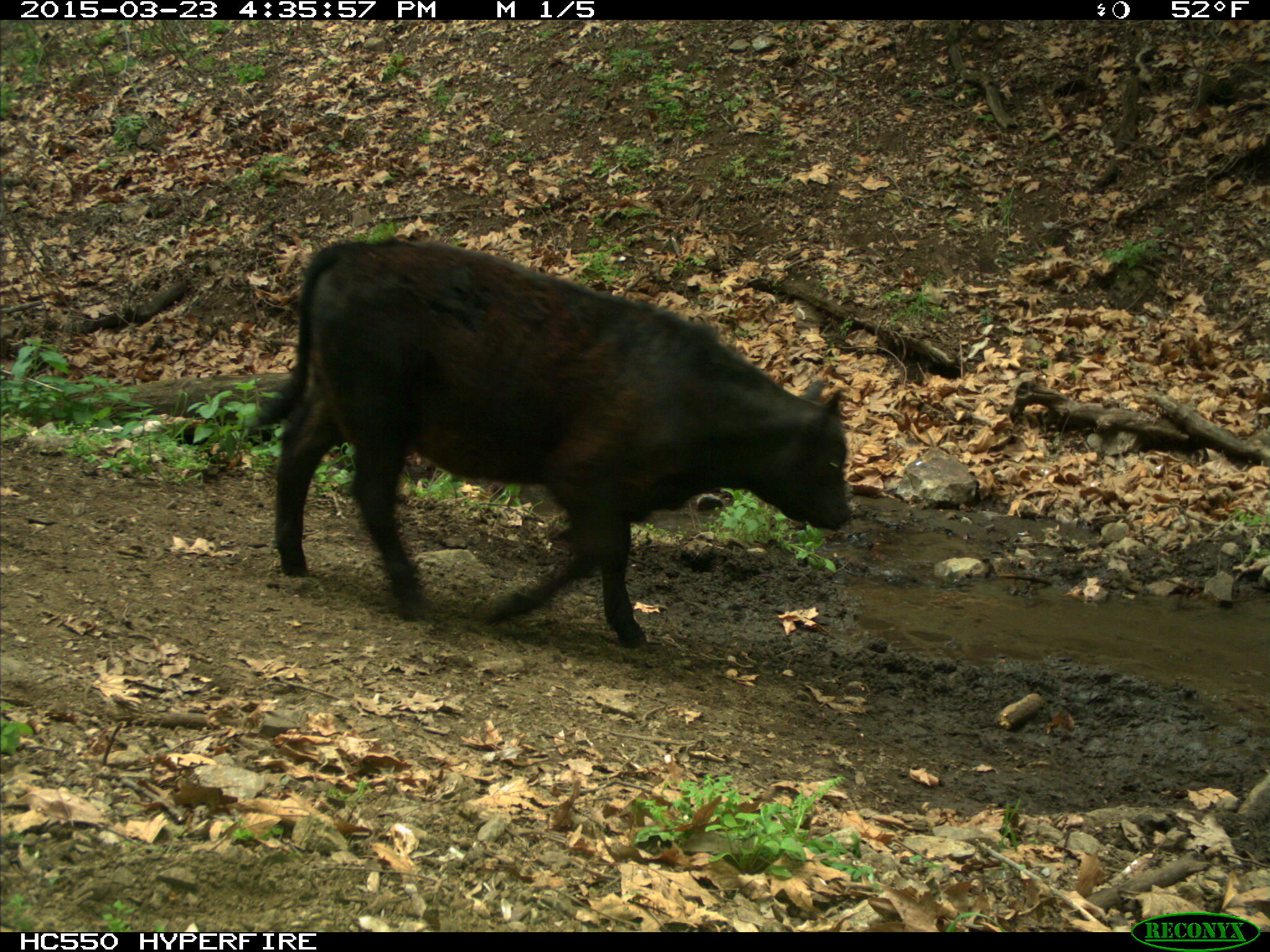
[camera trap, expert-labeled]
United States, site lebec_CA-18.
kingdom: Animalia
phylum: Chordata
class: Mammalia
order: Artiodactyla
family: Bovidae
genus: Bos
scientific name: Bos taurus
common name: domestic cow